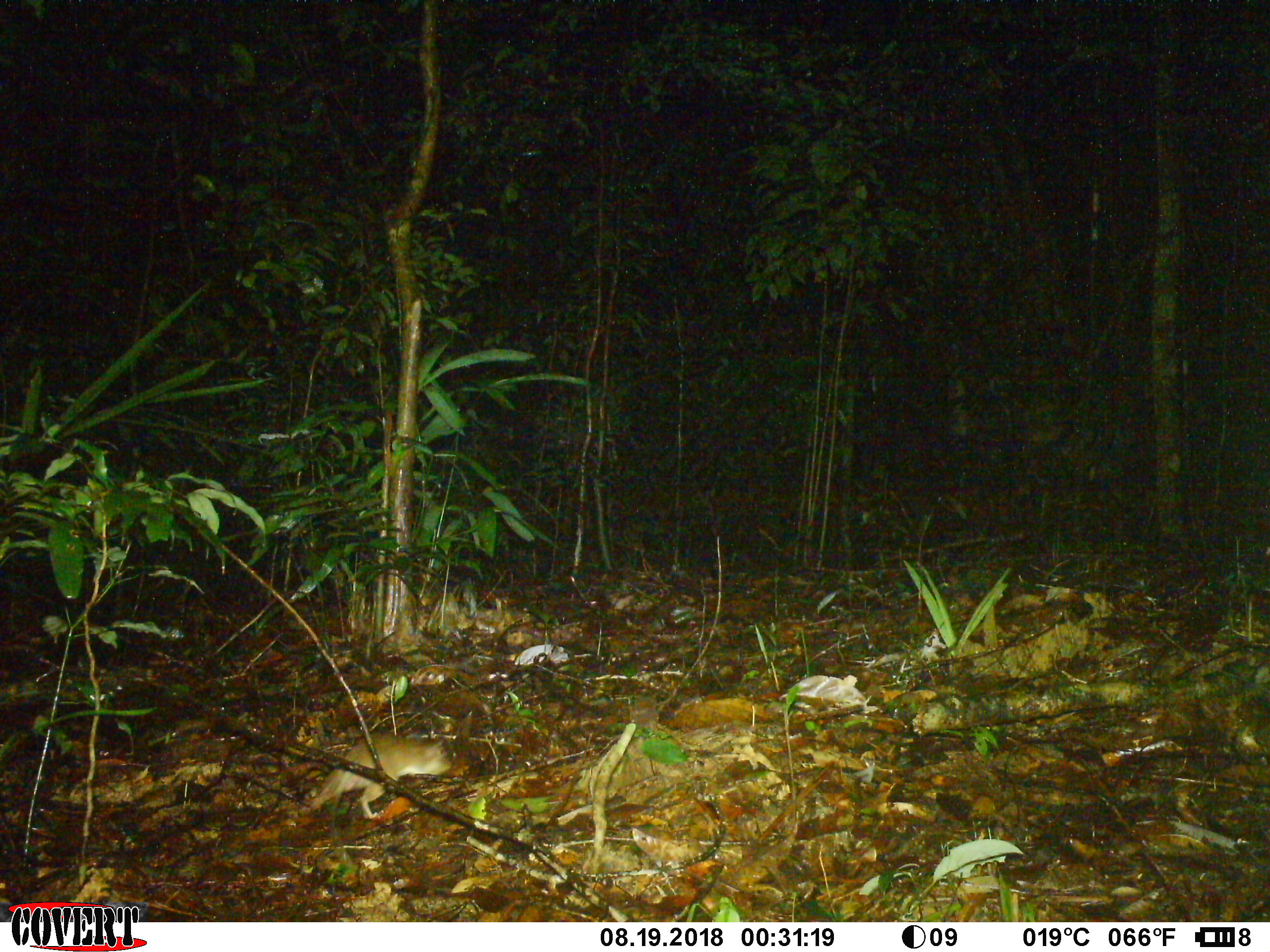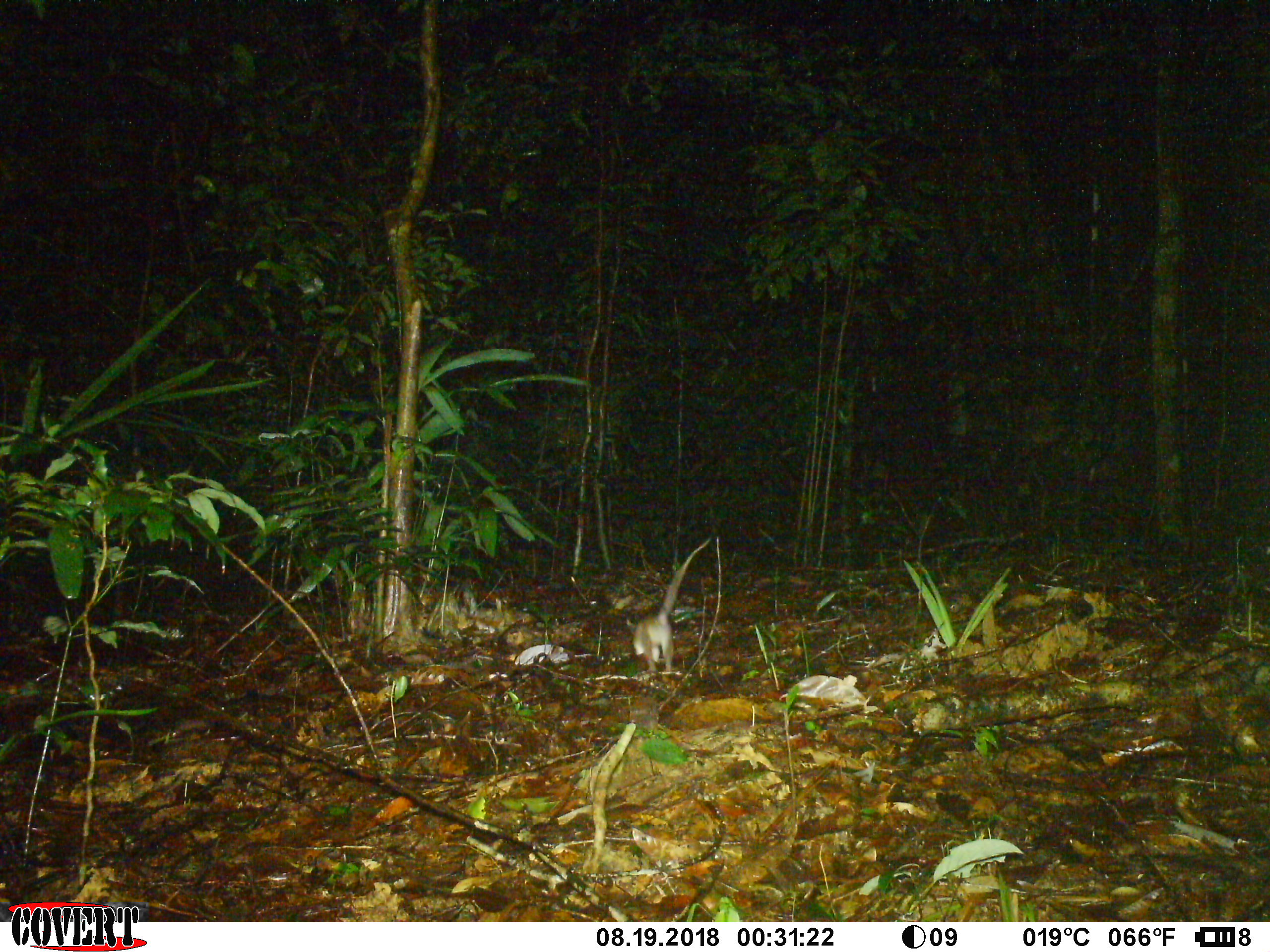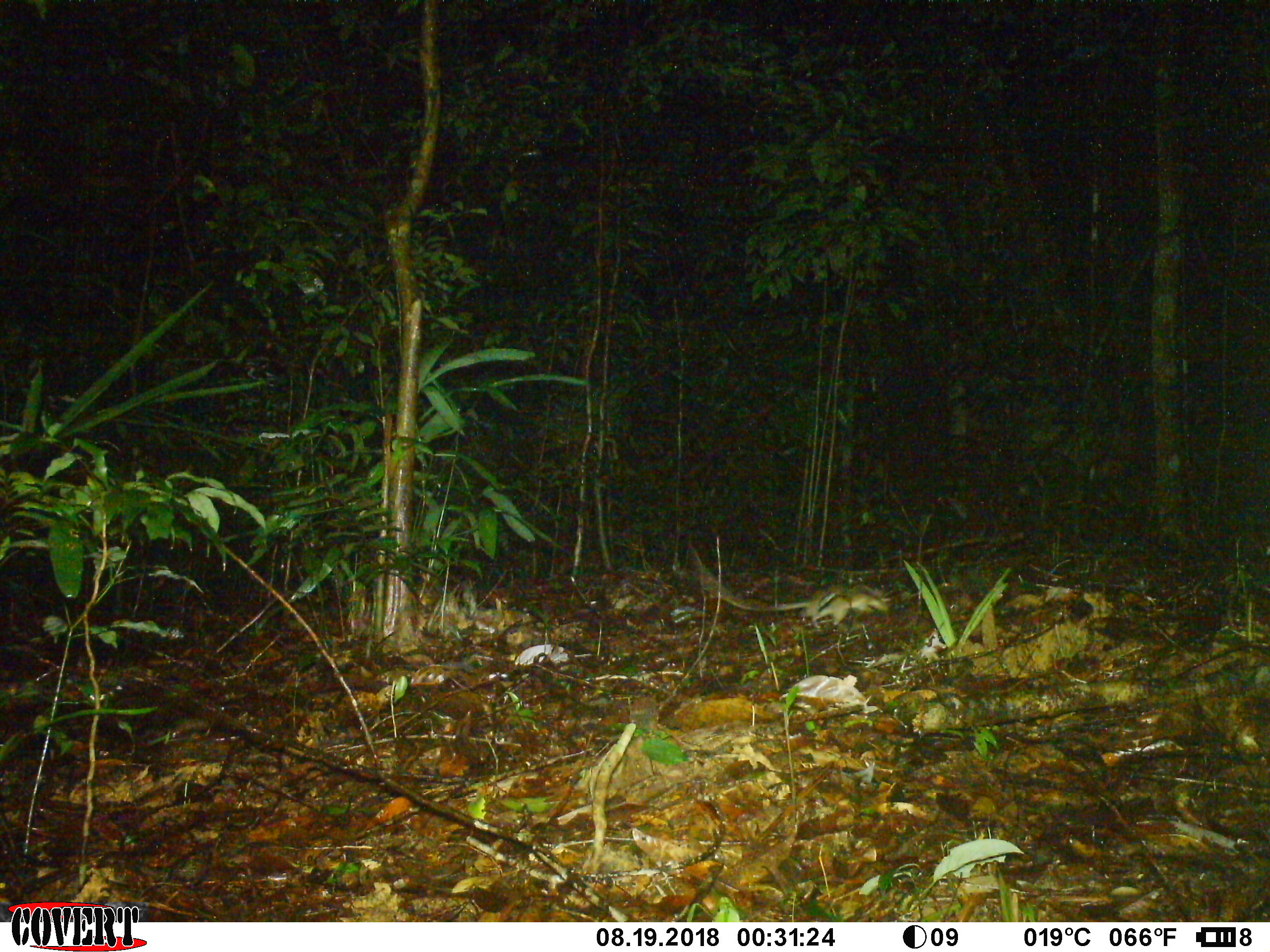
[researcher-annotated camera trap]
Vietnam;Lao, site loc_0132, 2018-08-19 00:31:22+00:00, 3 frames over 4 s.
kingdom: Animalia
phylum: Chordata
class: Mammalia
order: Rodentia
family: Muridae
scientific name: Muridae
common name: old-world mice and rats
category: unidentified murid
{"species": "unidentified murid (old-world mice and rats) (Muridae)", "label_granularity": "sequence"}